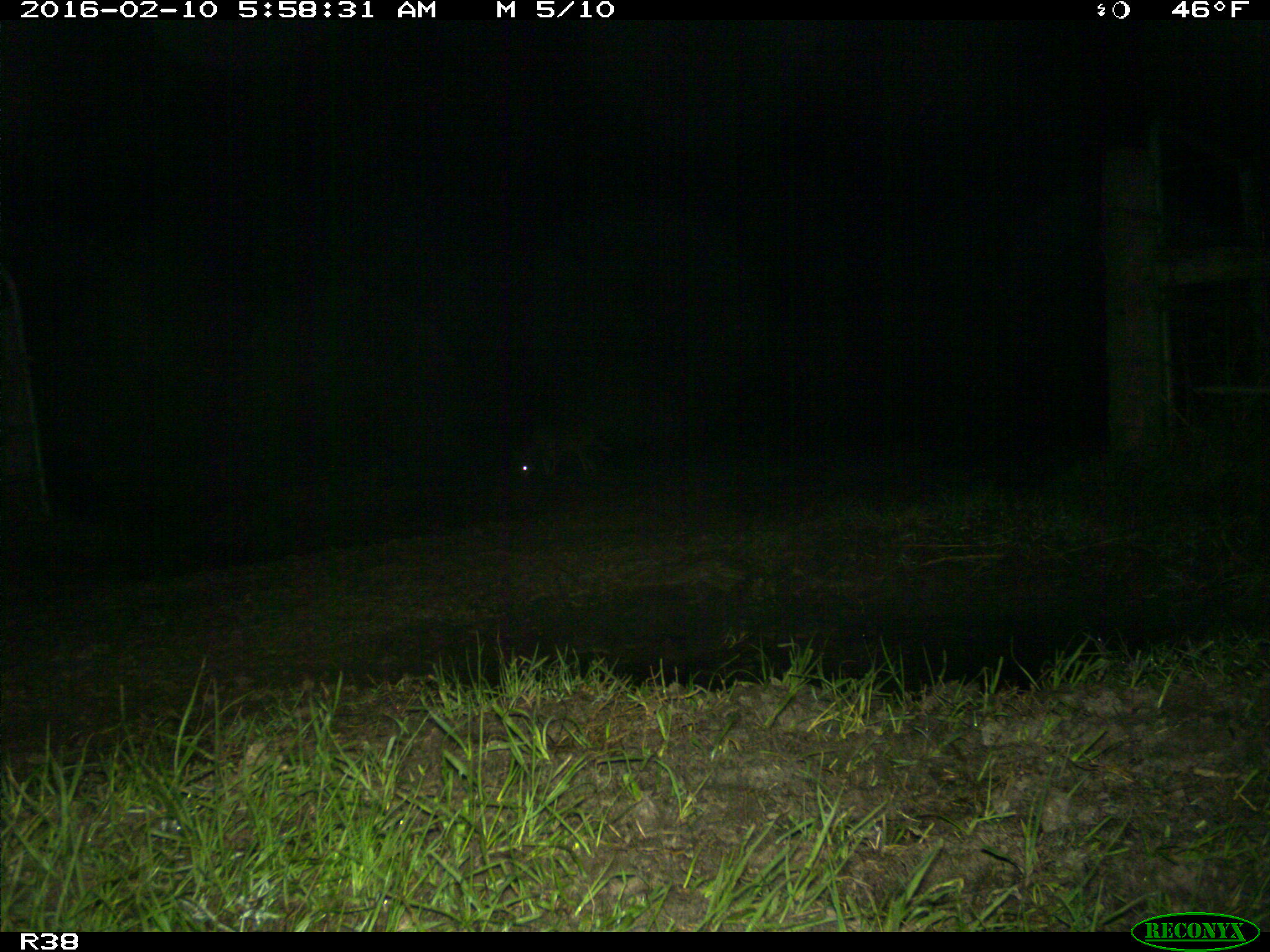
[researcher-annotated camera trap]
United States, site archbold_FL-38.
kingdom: Animalia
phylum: Chordata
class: Mammalia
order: Carnivora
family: Canidae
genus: Canis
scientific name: Canis latrans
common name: coyote